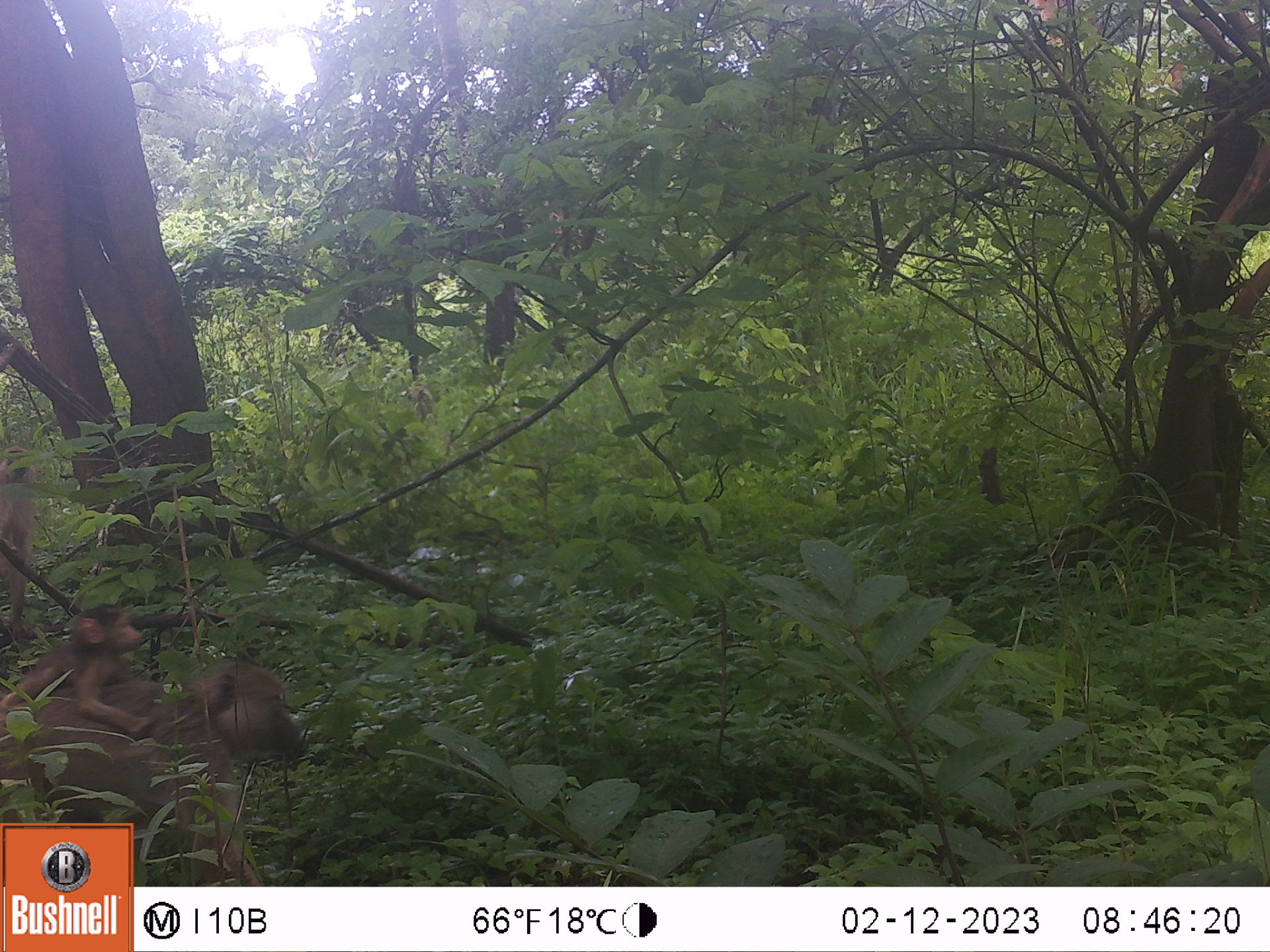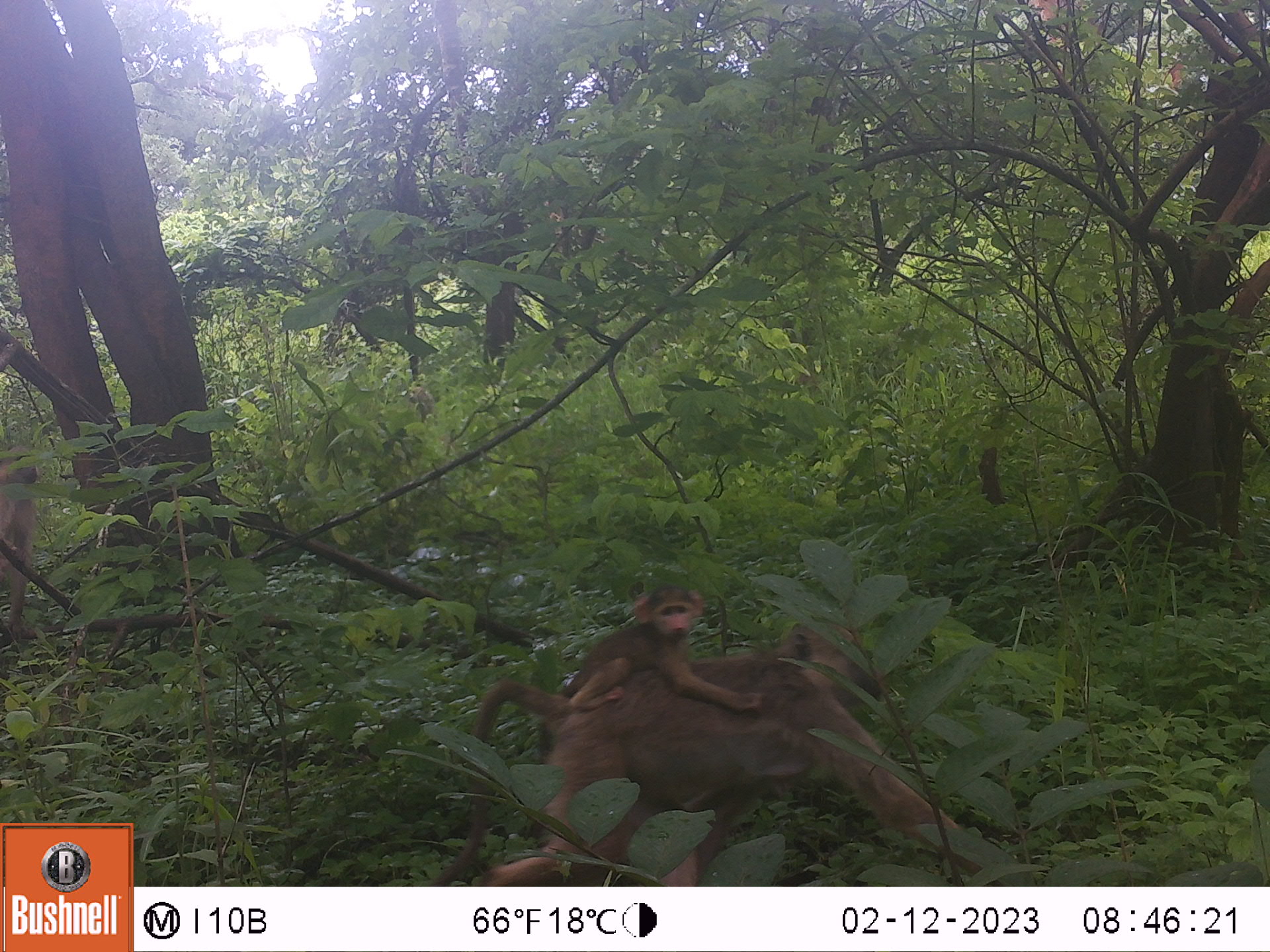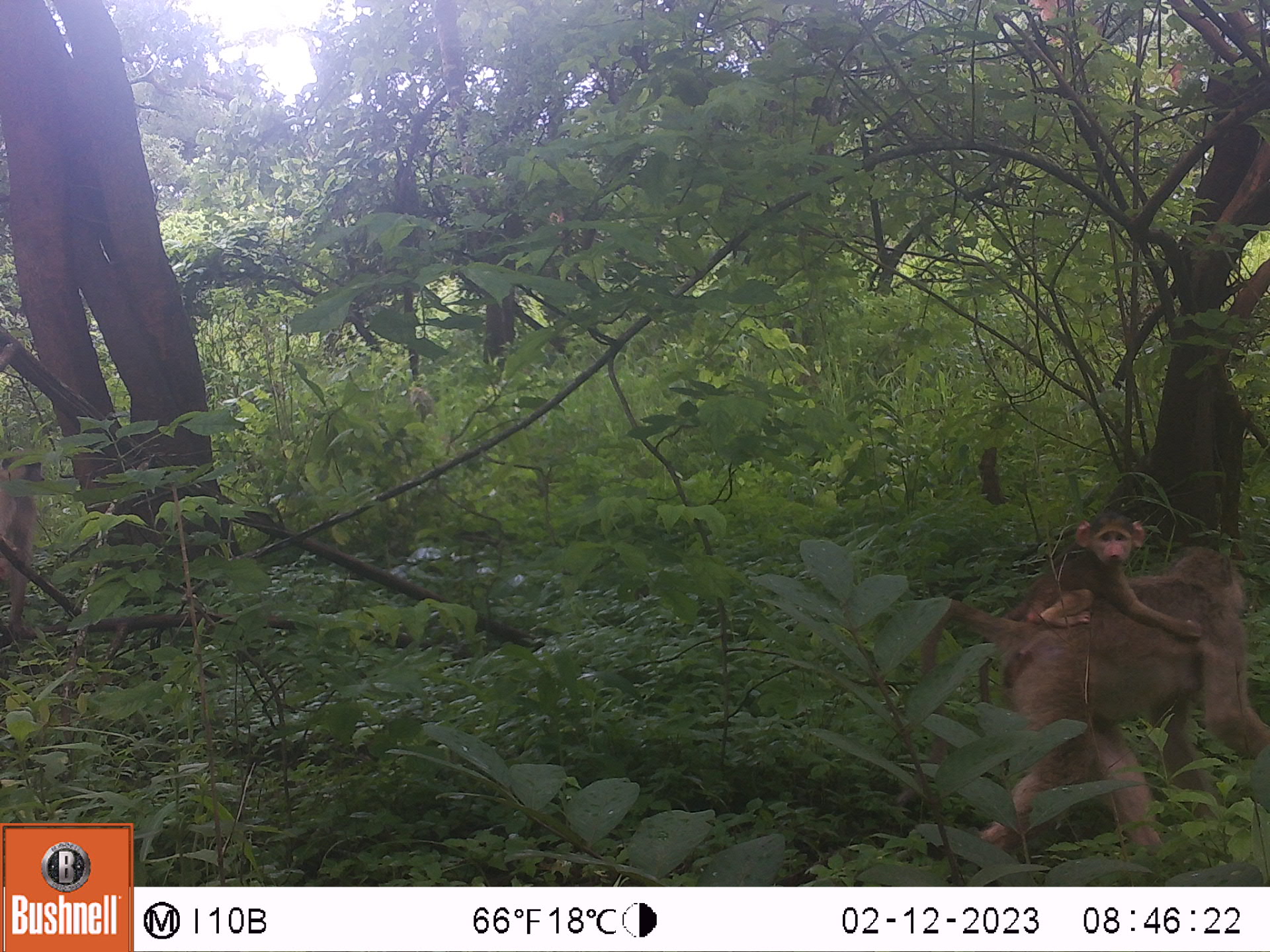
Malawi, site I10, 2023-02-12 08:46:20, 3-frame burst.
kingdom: Animalia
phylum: Chordata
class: Mammalia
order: Primates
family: Cercopithecidae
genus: Papio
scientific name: Papio cynocephalus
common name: yellow baboon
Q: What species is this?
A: Yellow baboon (Papio cynocephalus).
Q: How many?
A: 3.